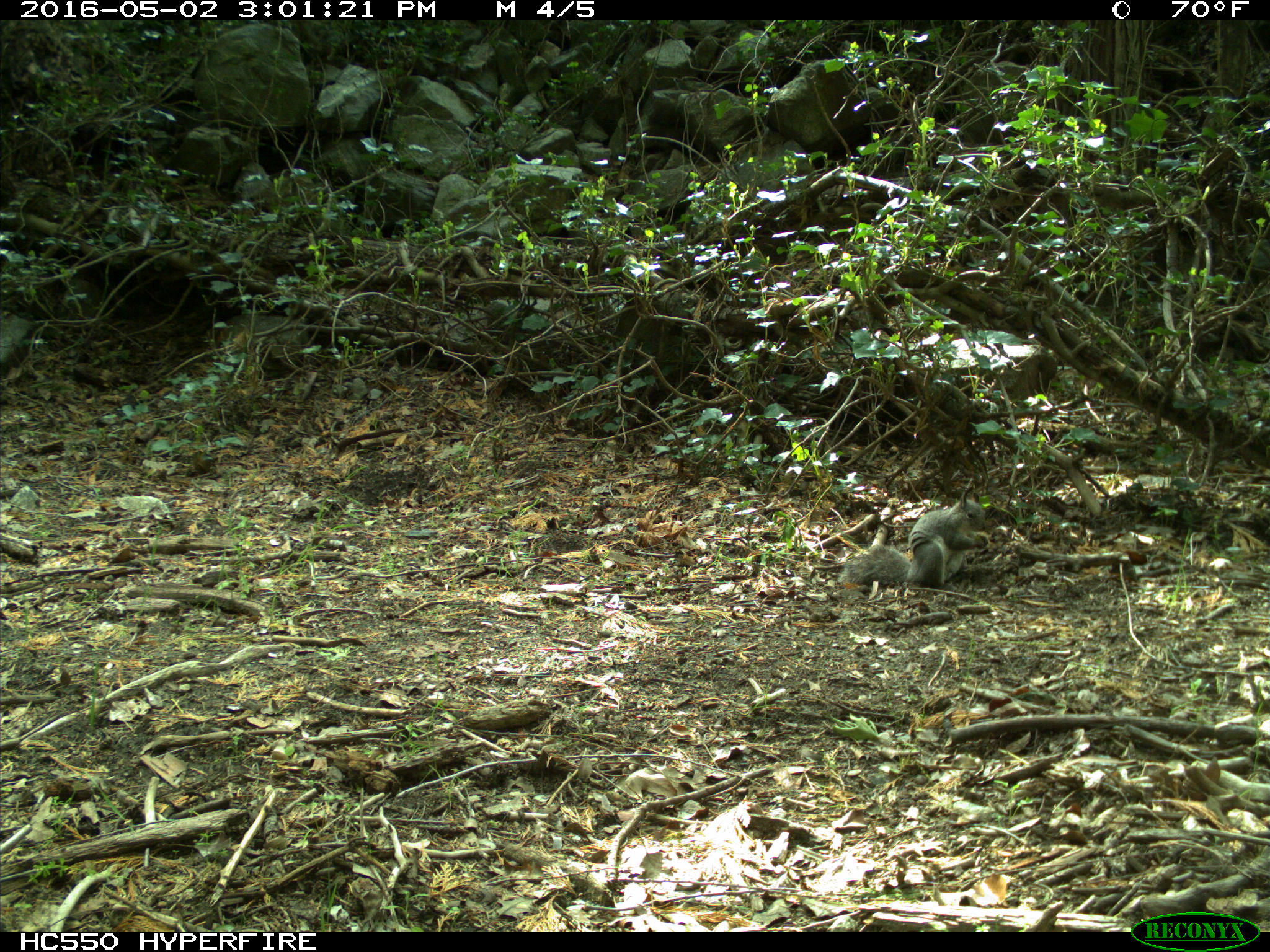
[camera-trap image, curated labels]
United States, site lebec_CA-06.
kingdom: Animalia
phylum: Chordata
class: Mammalia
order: Rodentia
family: Sciuridae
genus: Sciurus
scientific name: Sciurus carolinensis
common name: eastern gray squirrel